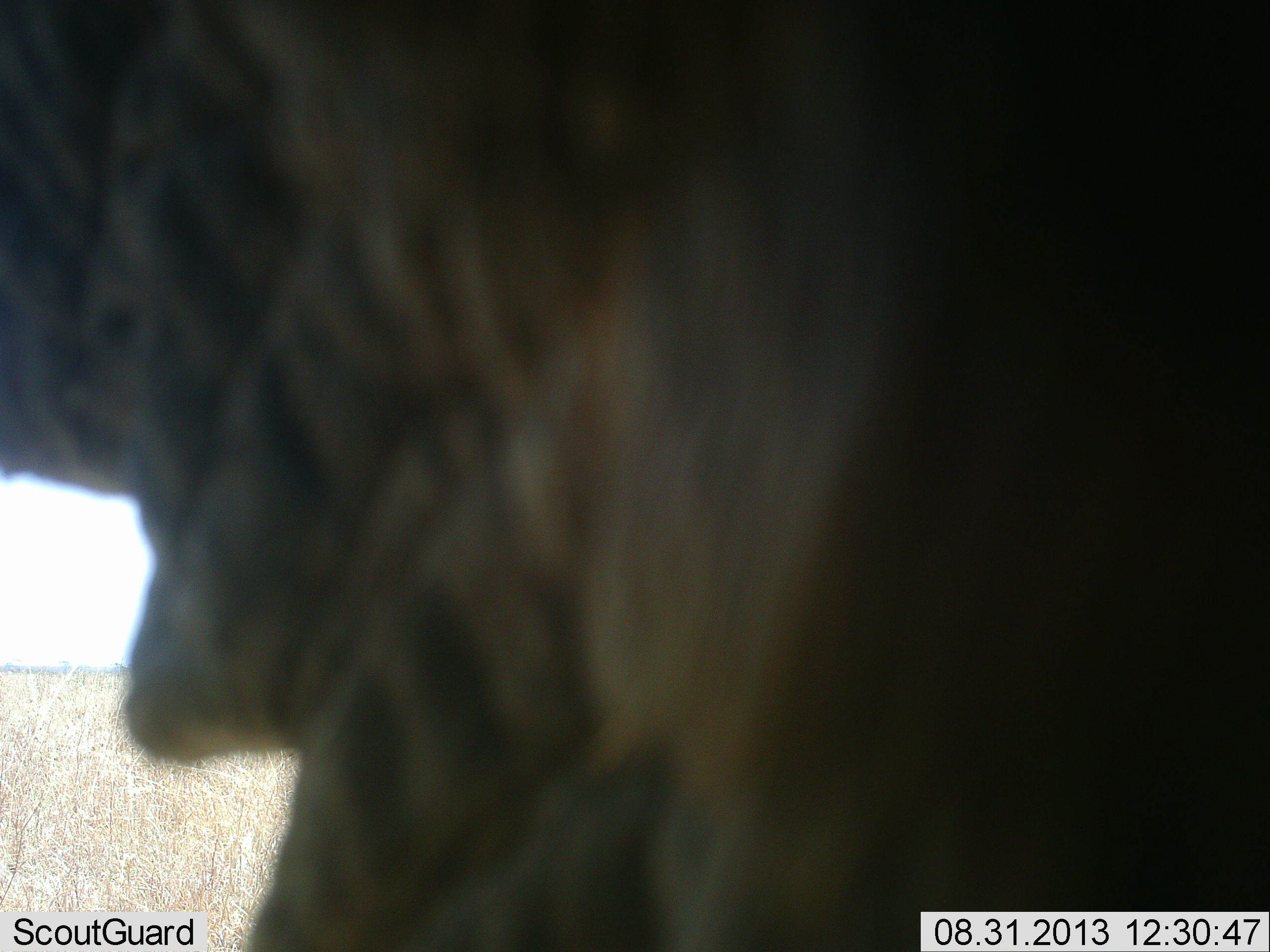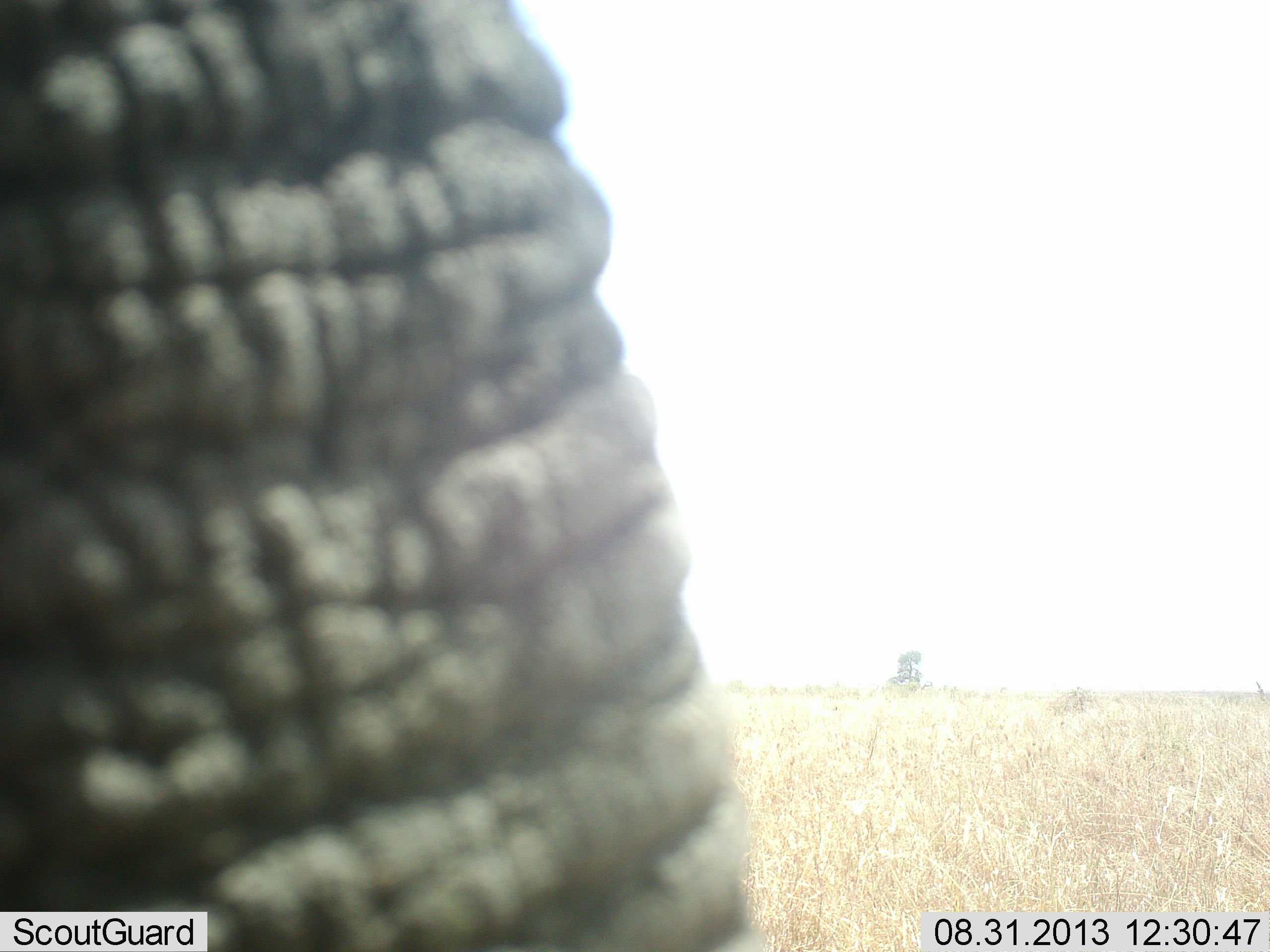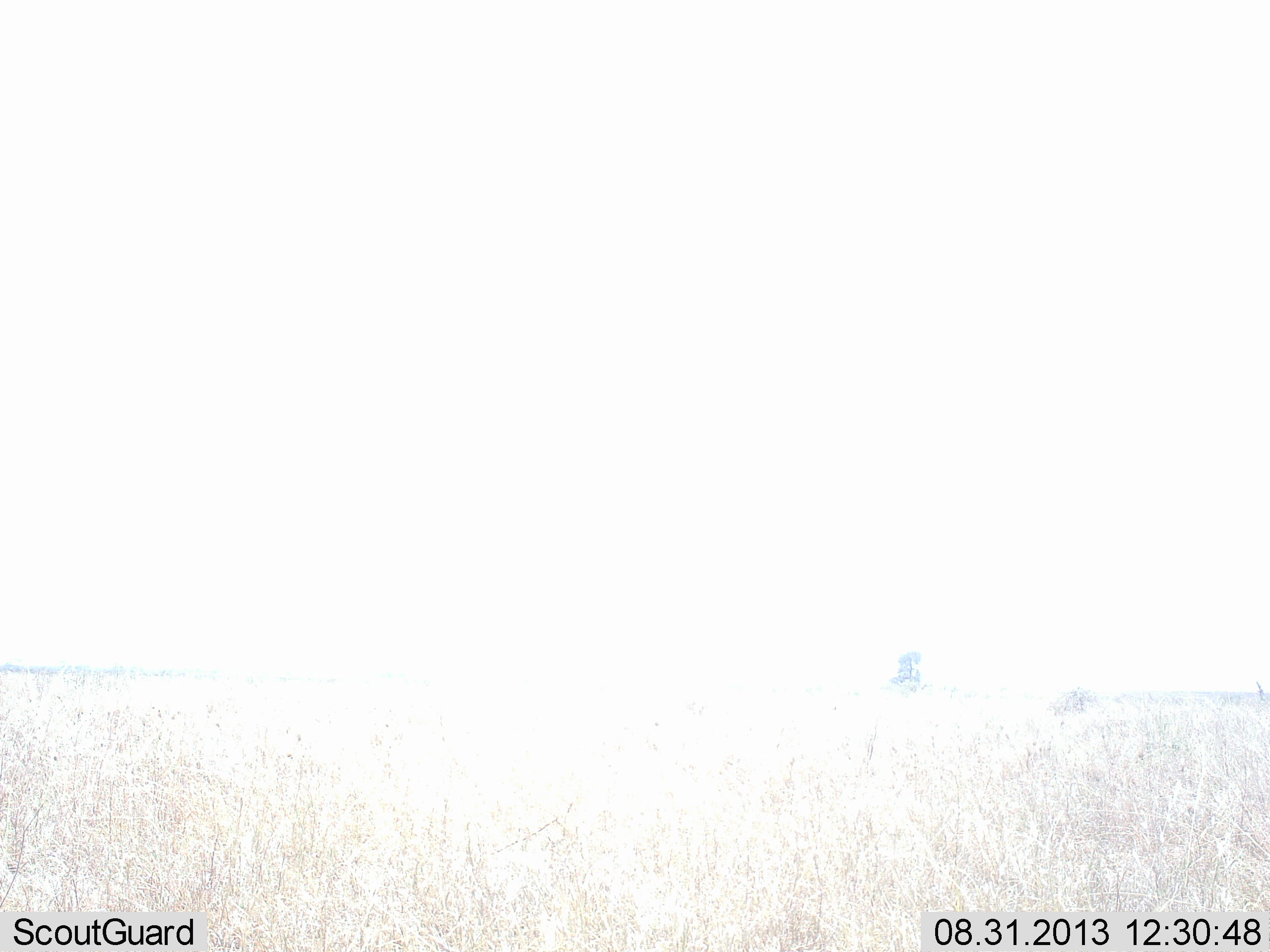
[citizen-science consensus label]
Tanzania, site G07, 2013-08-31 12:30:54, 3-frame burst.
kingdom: Animalia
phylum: Chordata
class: Mammalia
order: Proboscidea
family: Elephantidae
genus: Loxodonta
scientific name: Loxodonta africana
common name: african bush elephant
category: elephant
Elephant (african bush elephant) (Loxodonta africana), count 1. Behavior (volunteer vote fractions): standing 80%, resting 0%, moving 20%, interacting 0%. Young present (vote fraction): 0%. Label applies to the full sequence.